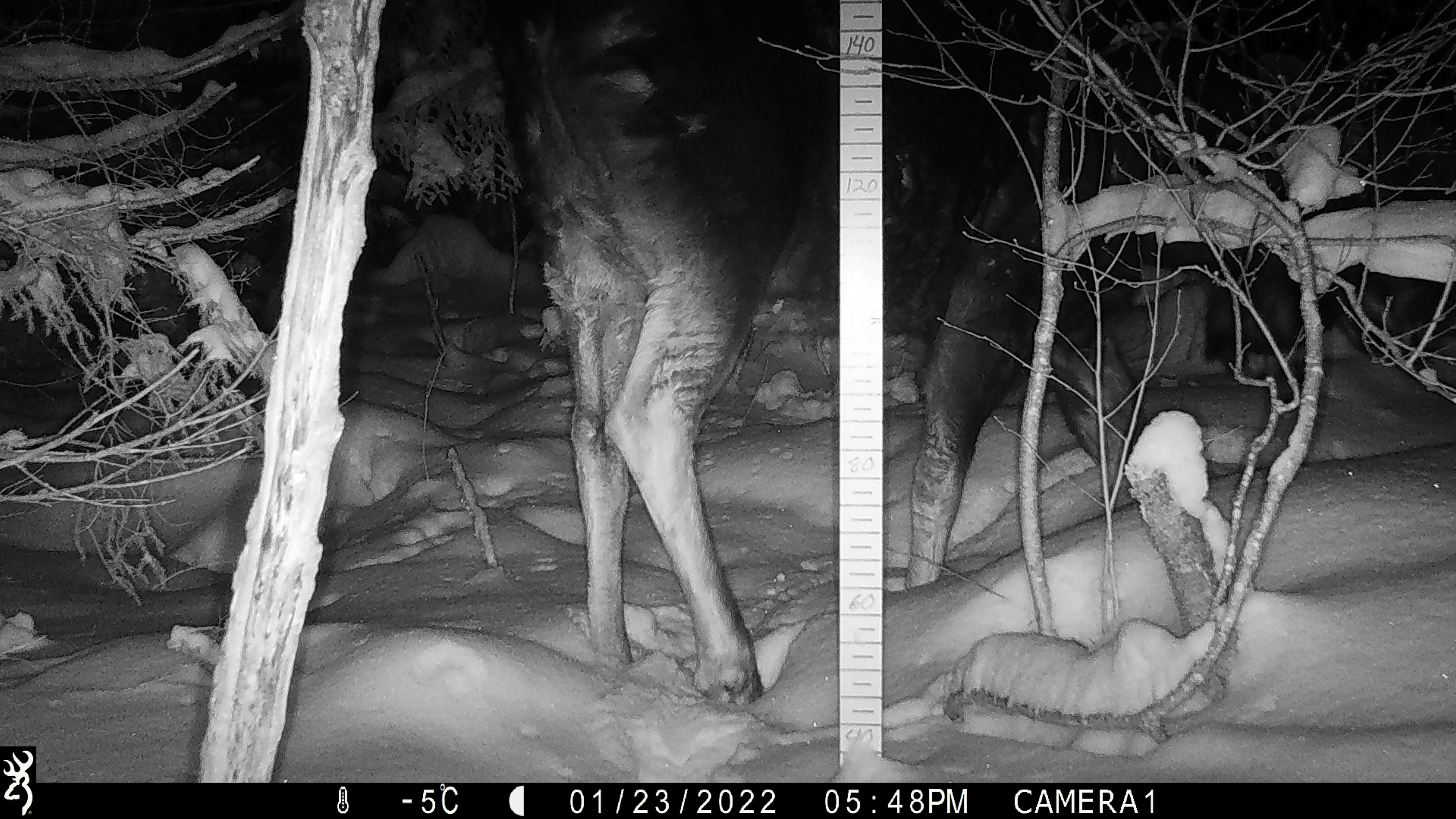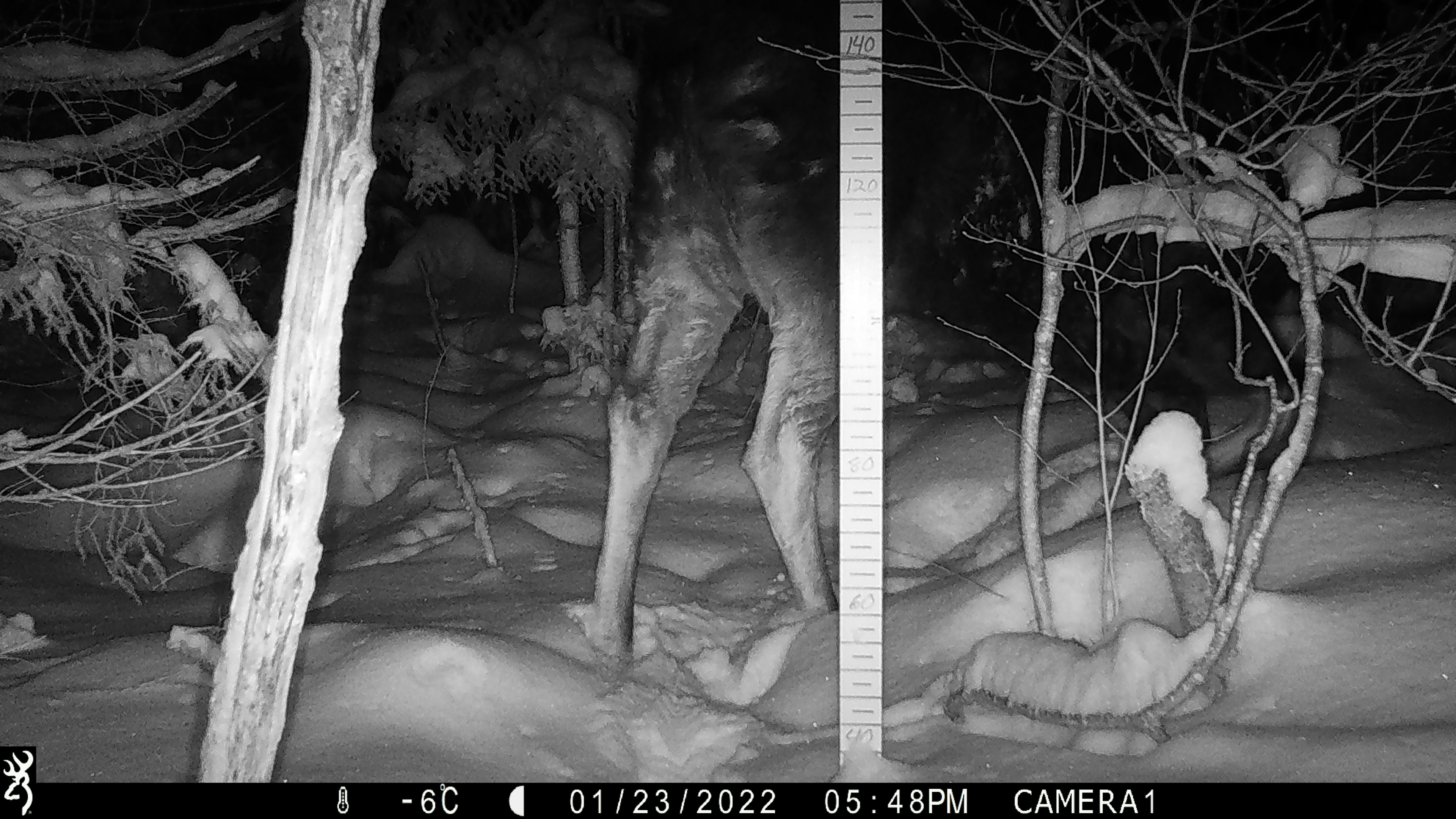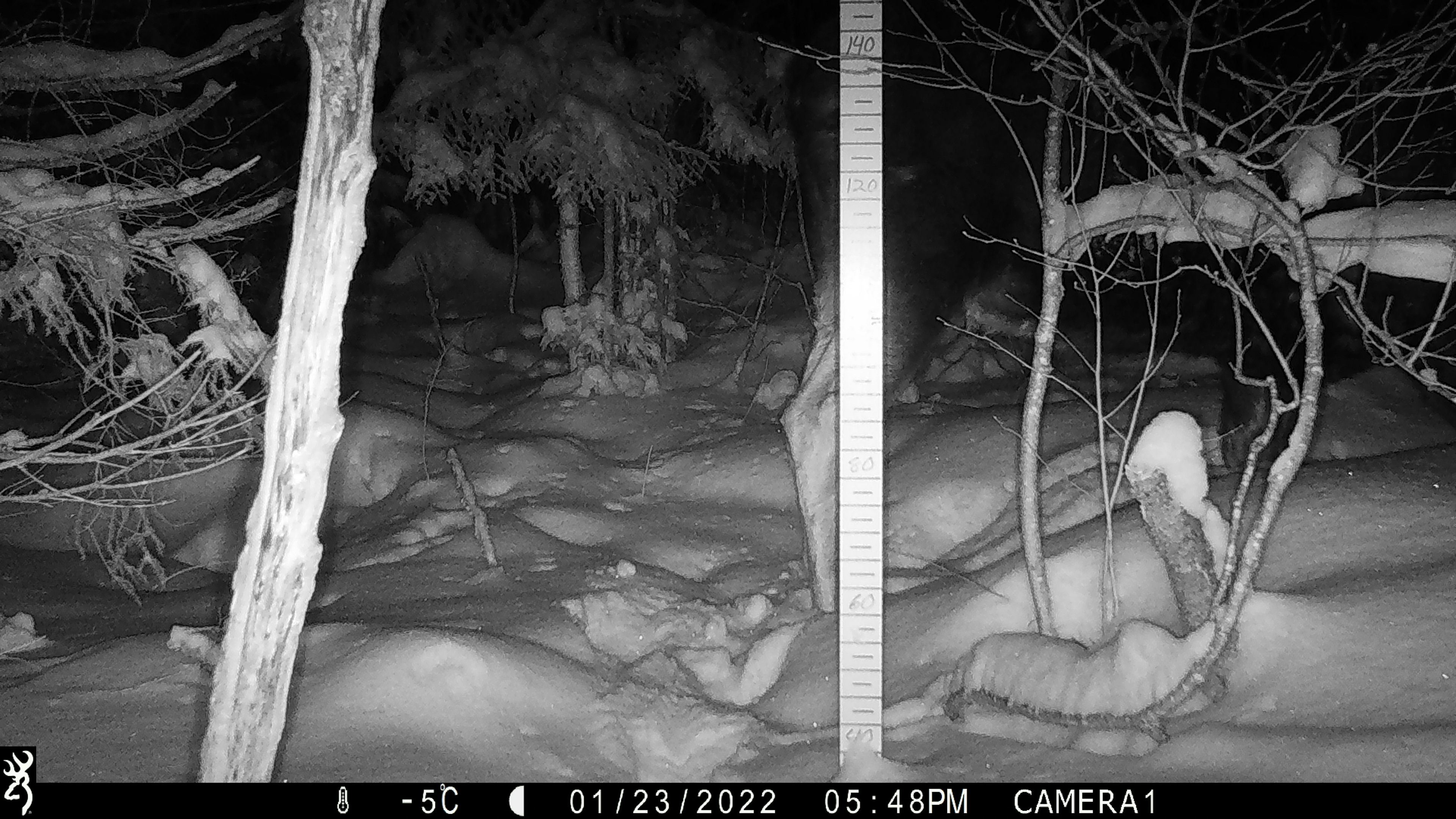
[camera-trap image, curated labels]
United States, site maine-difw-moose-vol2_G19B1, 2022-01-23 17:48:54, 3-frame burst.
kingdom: Animalia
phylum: Chordata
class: Mammalia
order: Artiodactyla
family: Cervidae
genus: Alces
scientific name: Alces alces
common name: moose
Moose (Alces alces).